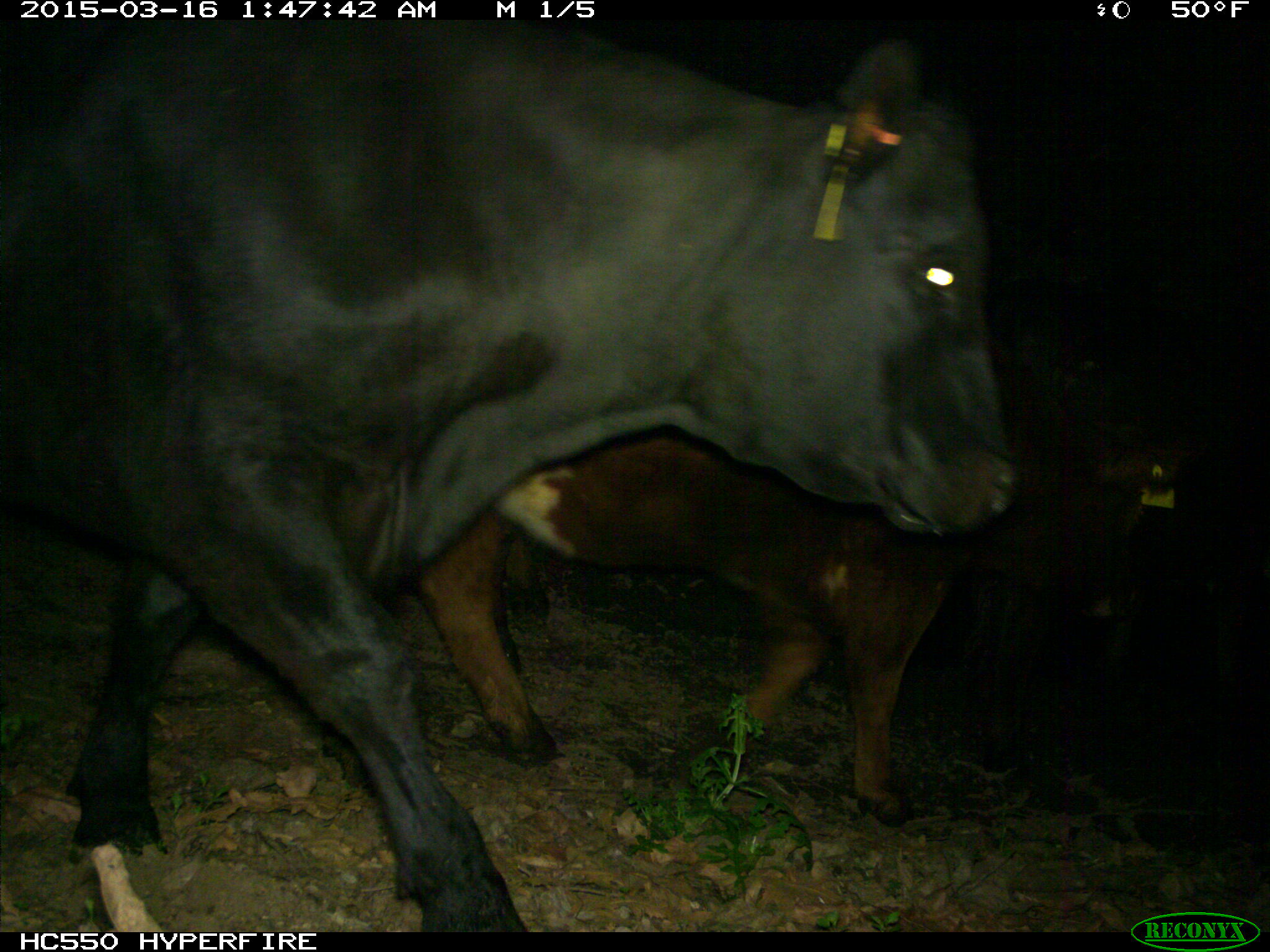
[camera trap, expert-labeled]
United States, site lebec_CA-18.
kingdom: Animalia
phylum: Chordata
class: Mammalia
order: Artiodactyla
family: Bovidae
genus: Bos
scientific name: Bos taurus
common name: domestic cow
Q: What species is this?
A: Bos taurus (domestic cow).